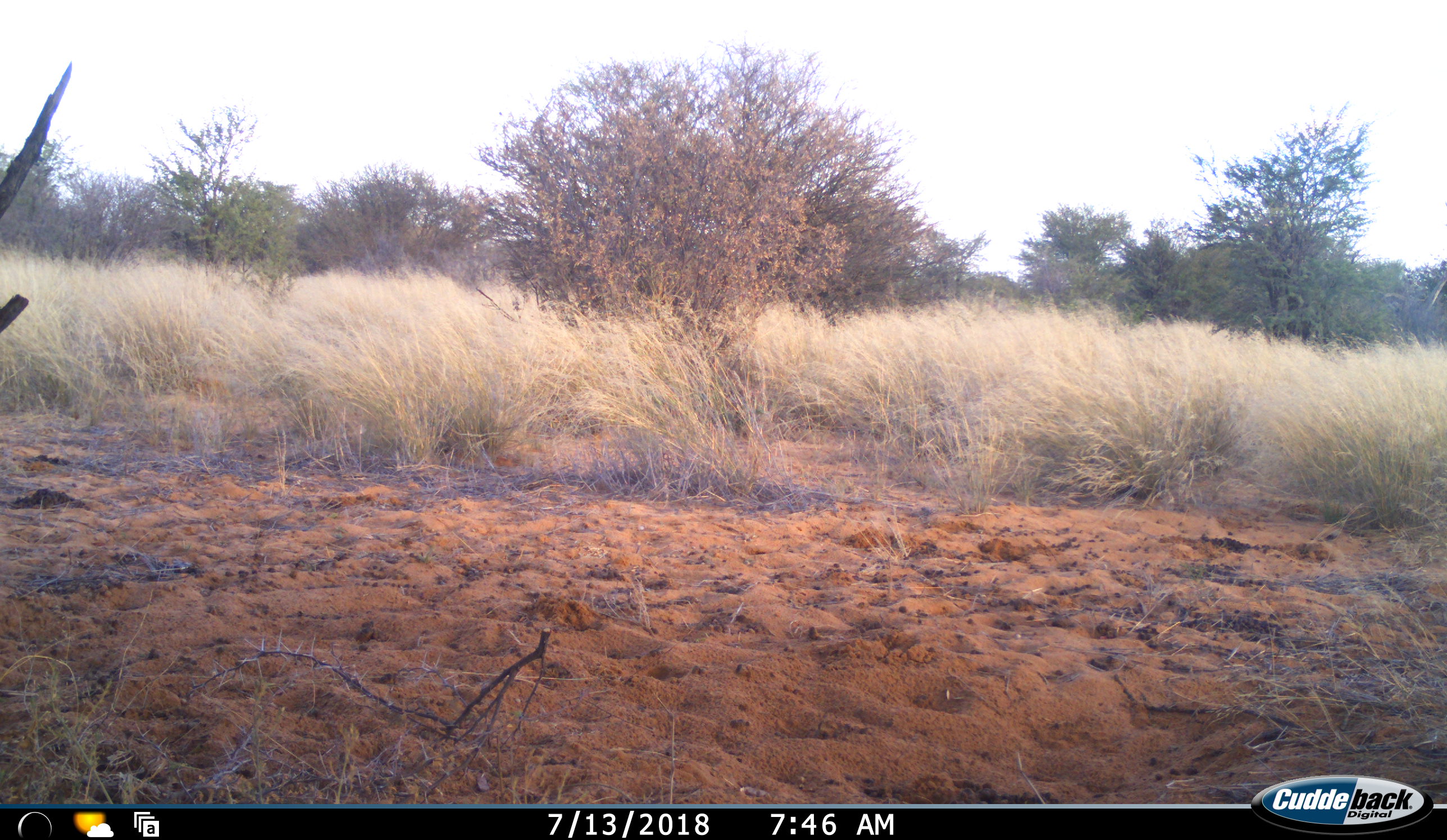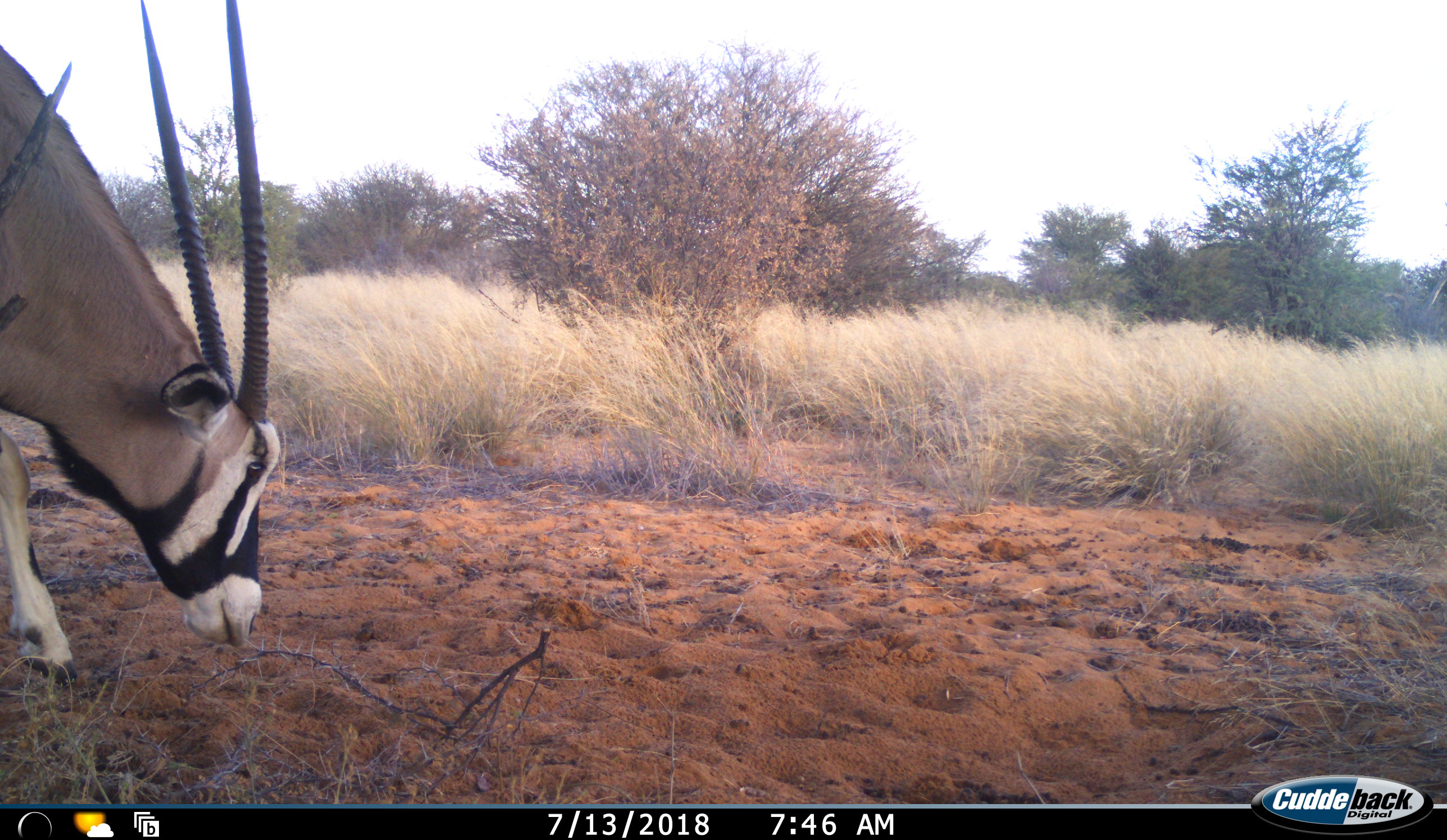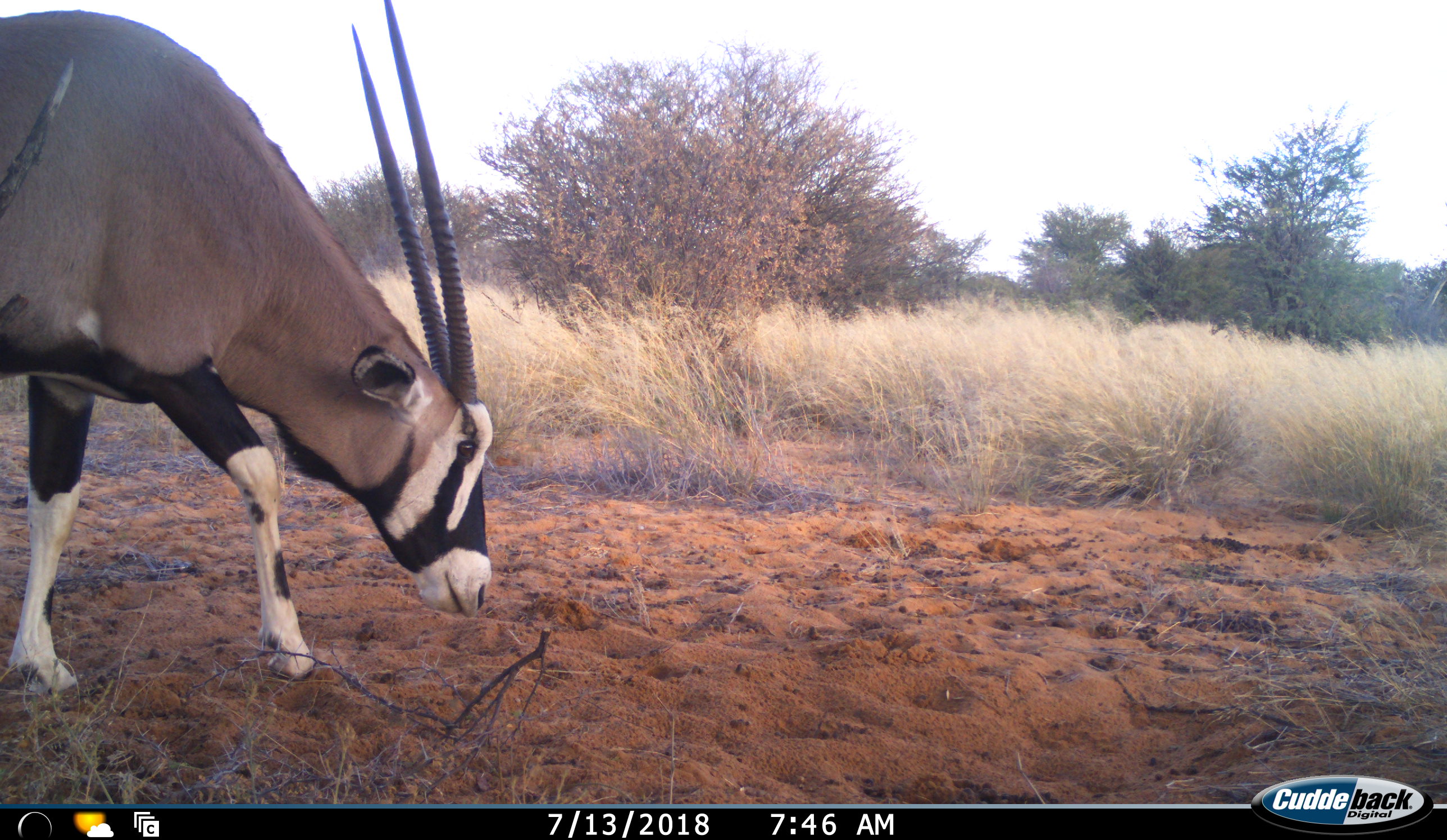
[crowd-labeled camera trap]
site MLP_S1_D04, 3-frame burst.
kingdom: Animalia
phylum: Chordata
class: Mammalia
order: Artiodactyla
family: Bovidae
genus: Oryx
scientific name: Oryx gazella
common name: gemsbok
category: oryx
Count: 1.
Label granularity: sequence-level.